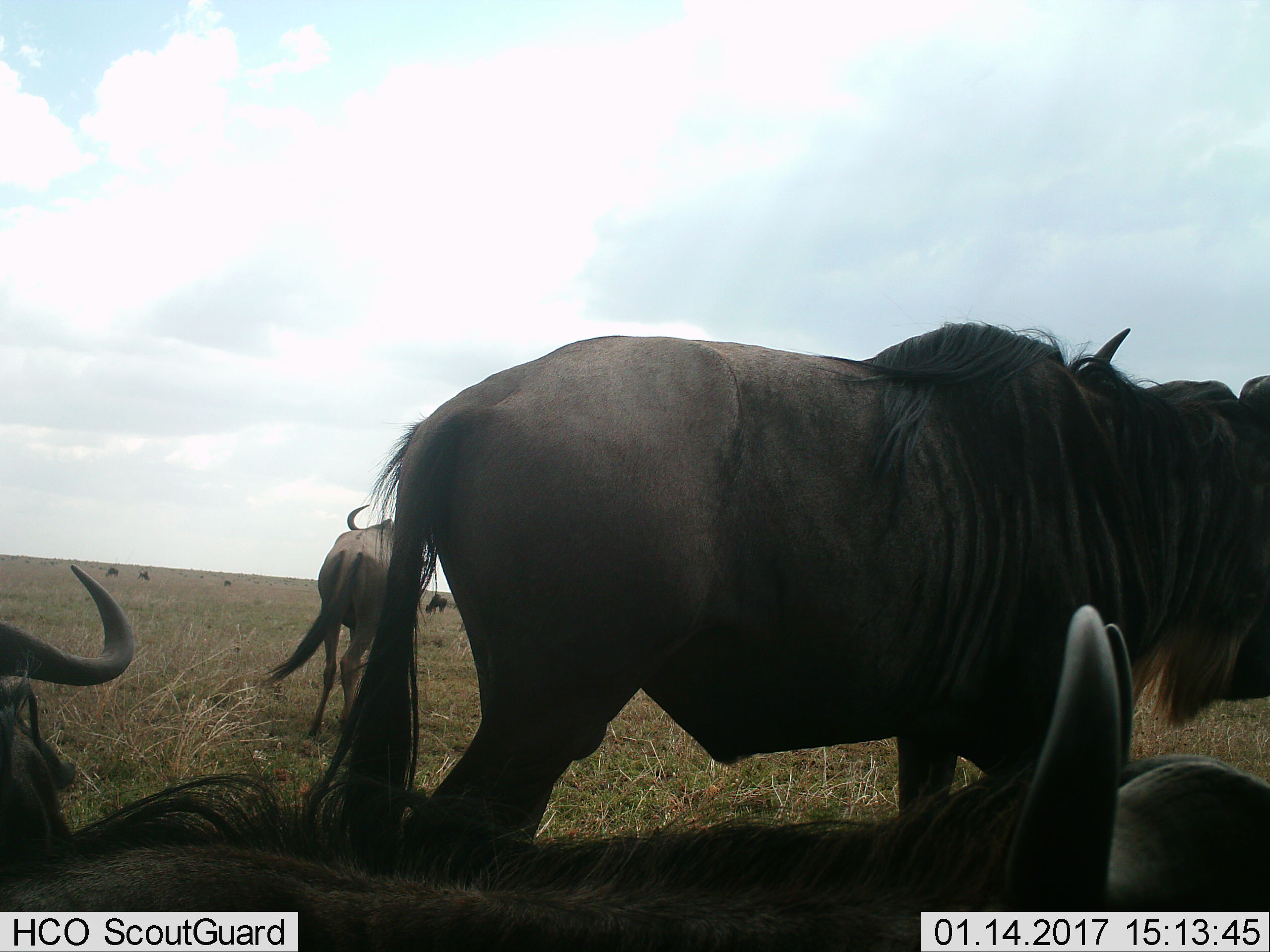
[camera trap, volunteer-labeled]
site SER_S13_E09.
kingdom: Animalia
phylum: Chordata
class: Mammalia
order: Artiodactyla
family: Bovidae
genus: Connochaetes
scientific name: Connochaetes taurinus taurinus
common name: blue wildebeest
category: wildebeestblue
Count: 6.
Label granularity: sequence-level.